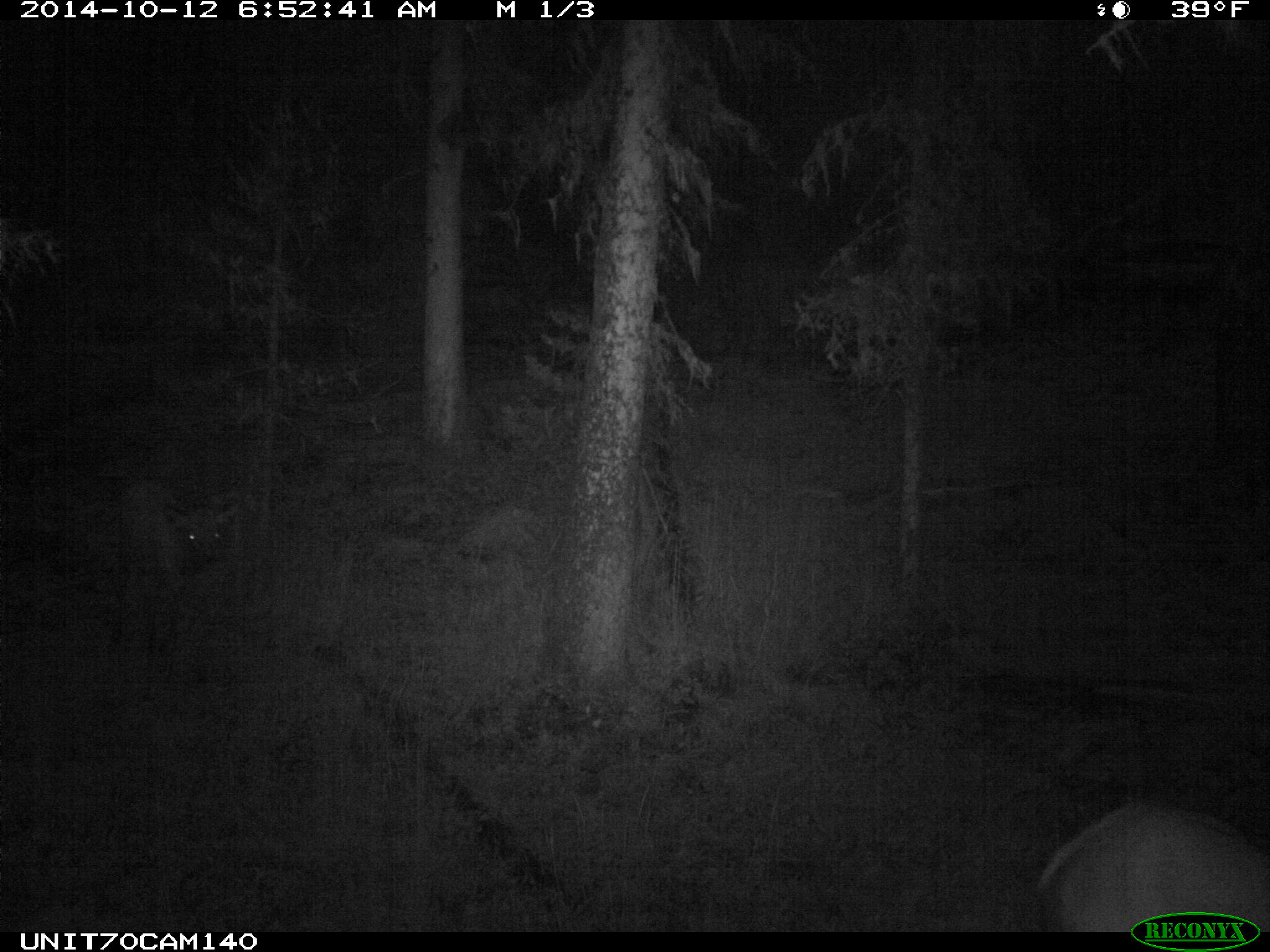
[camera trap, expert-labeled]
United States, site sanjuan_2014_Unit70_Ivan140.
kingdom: Animalia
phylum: Chordata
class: Mammalia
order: Artiodactyla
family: Cervidae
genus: Cervus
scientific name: Cervus elaphus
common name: red deer